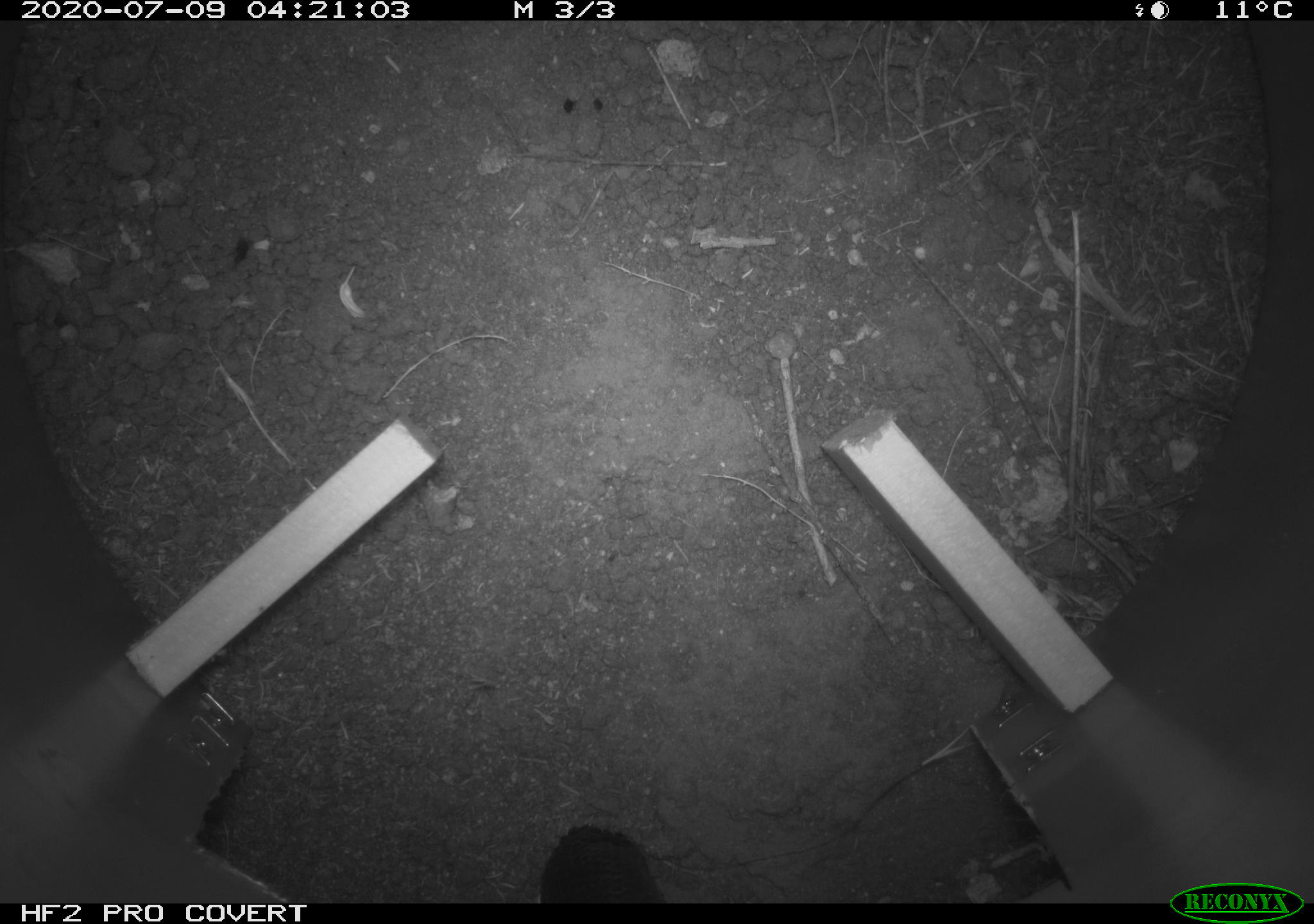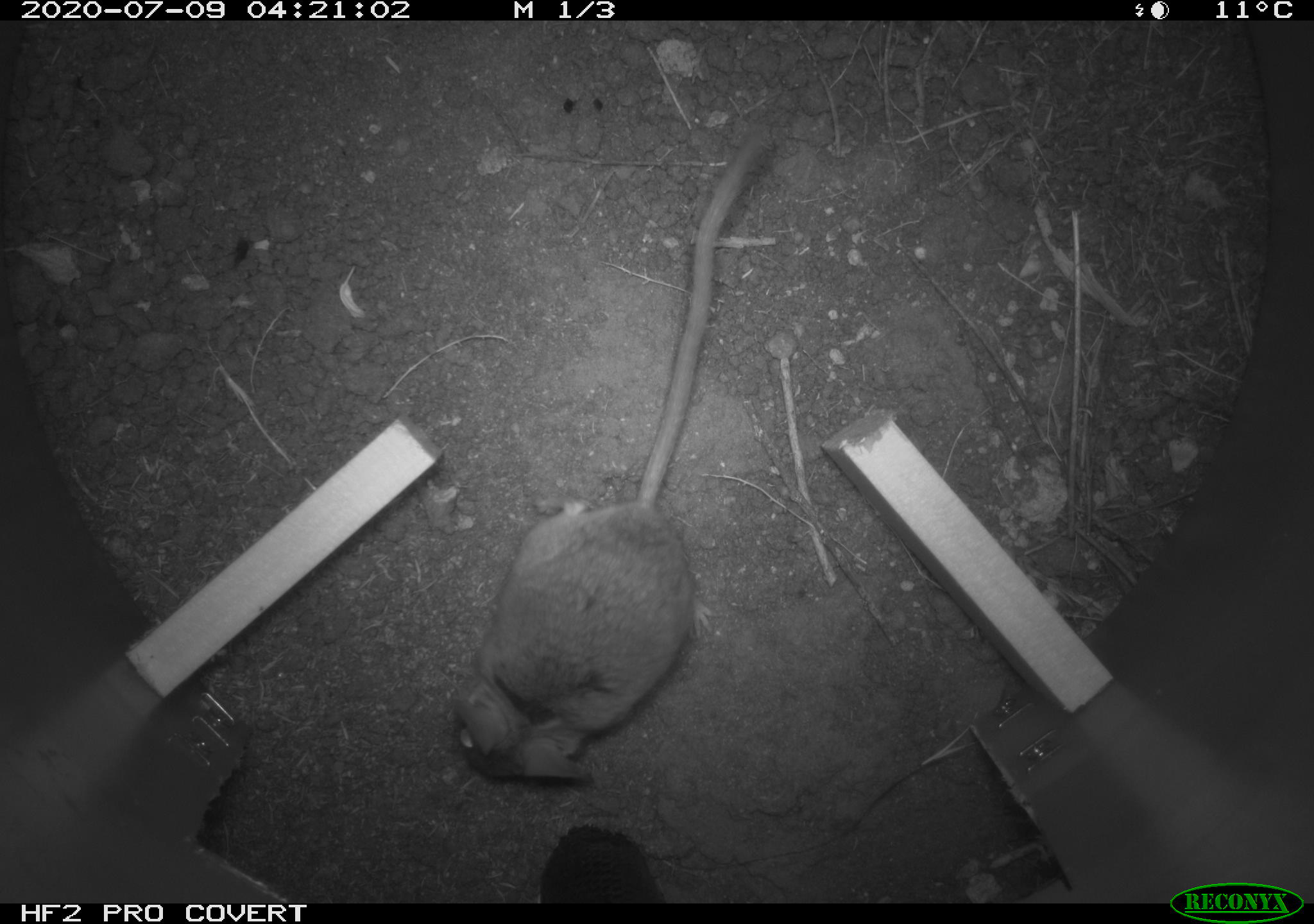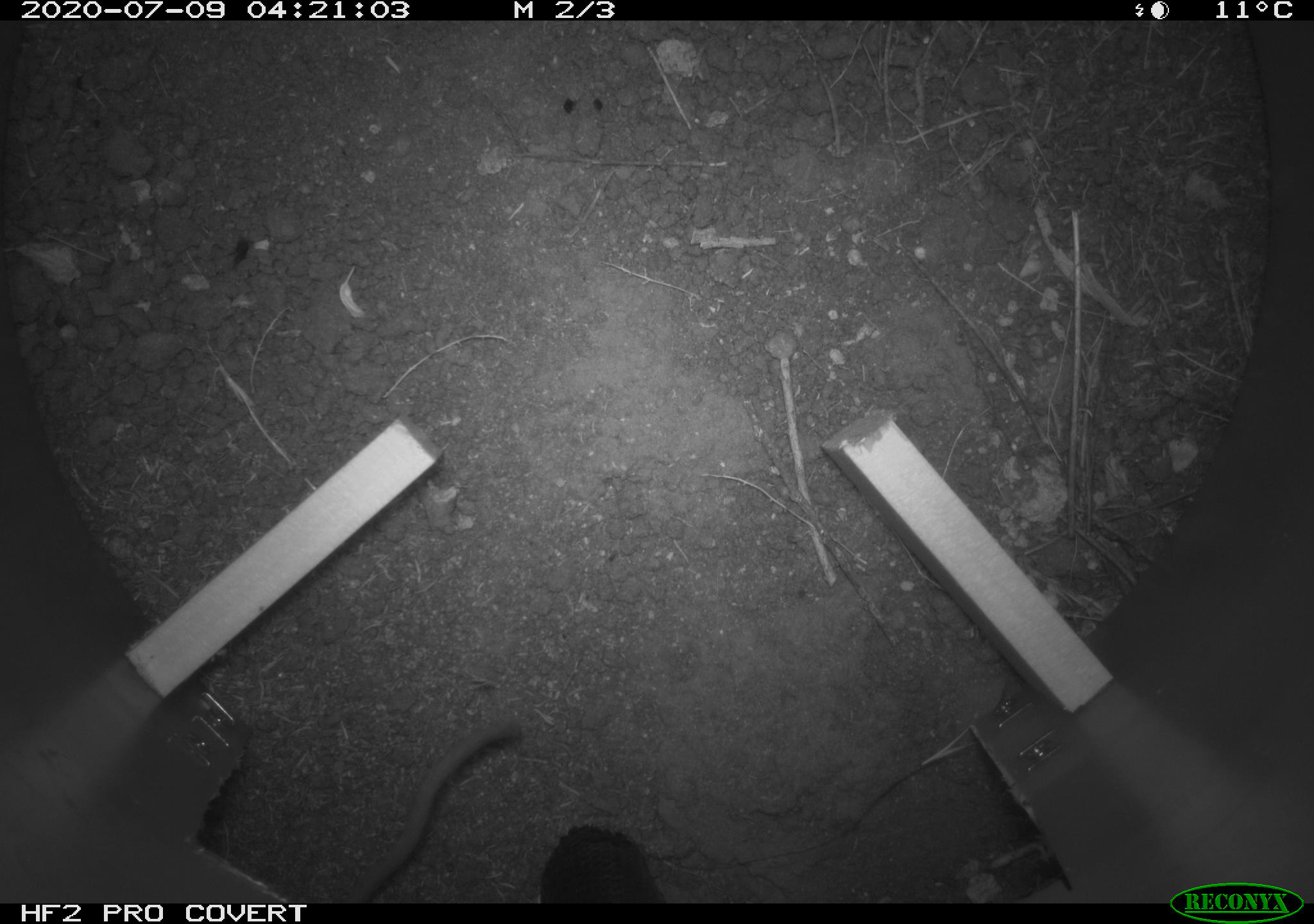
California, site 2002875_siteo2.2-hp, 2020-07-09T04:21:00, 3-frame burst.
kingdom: Animalia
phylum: Chordata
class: Mammalia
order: Rodentia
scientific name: Rodentia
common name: rodent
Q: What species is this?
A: Rodent (Rodentia).